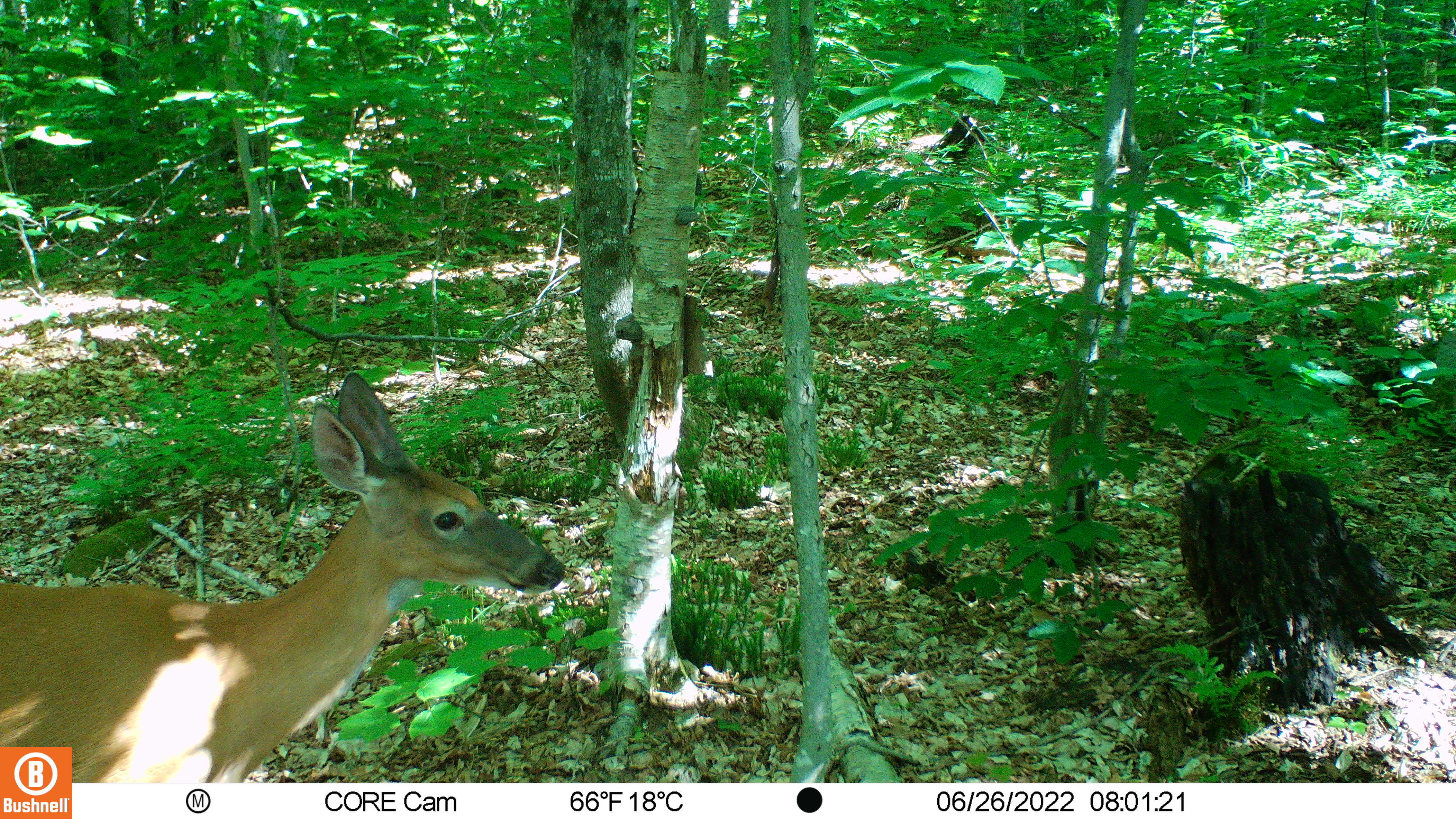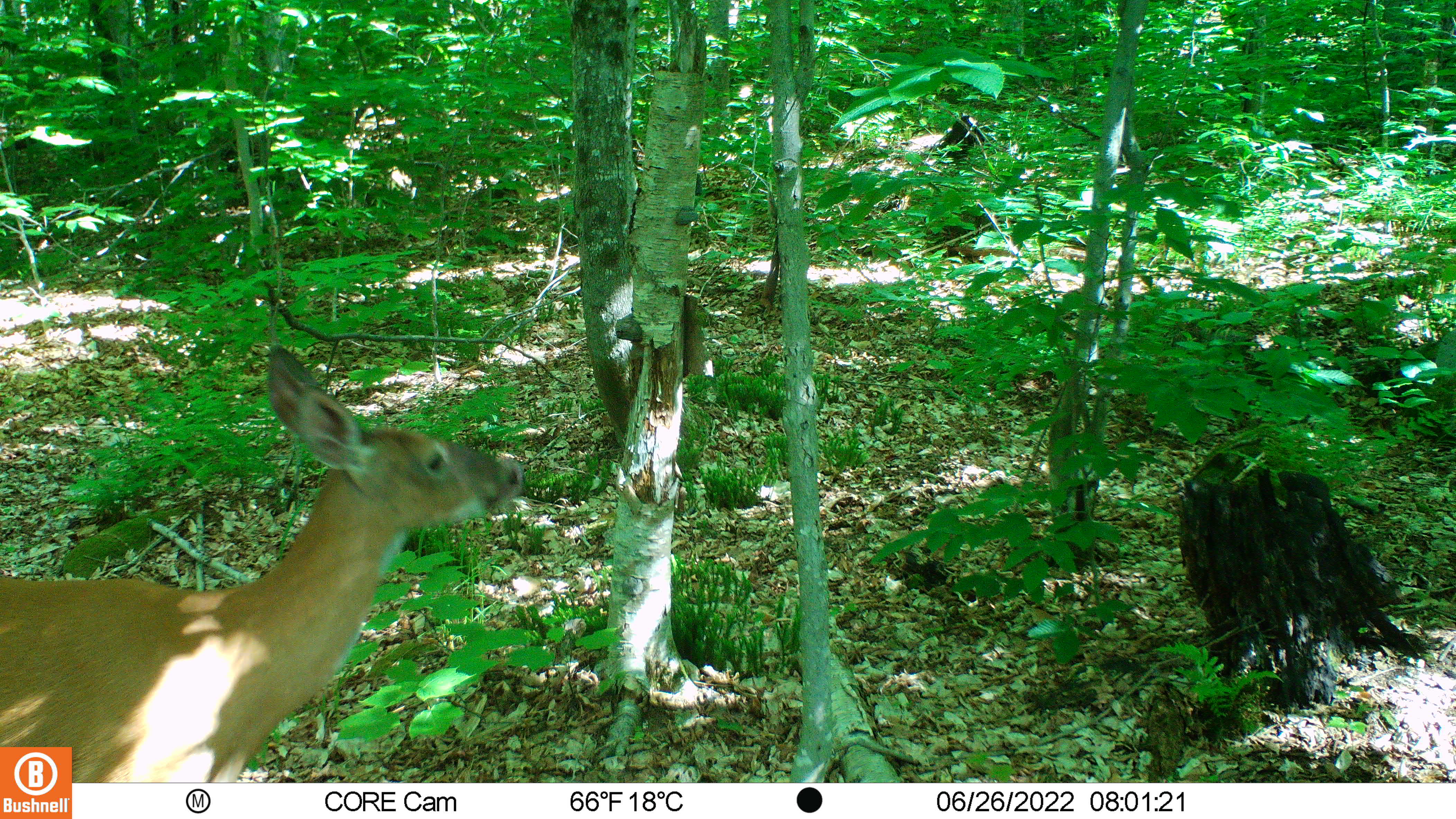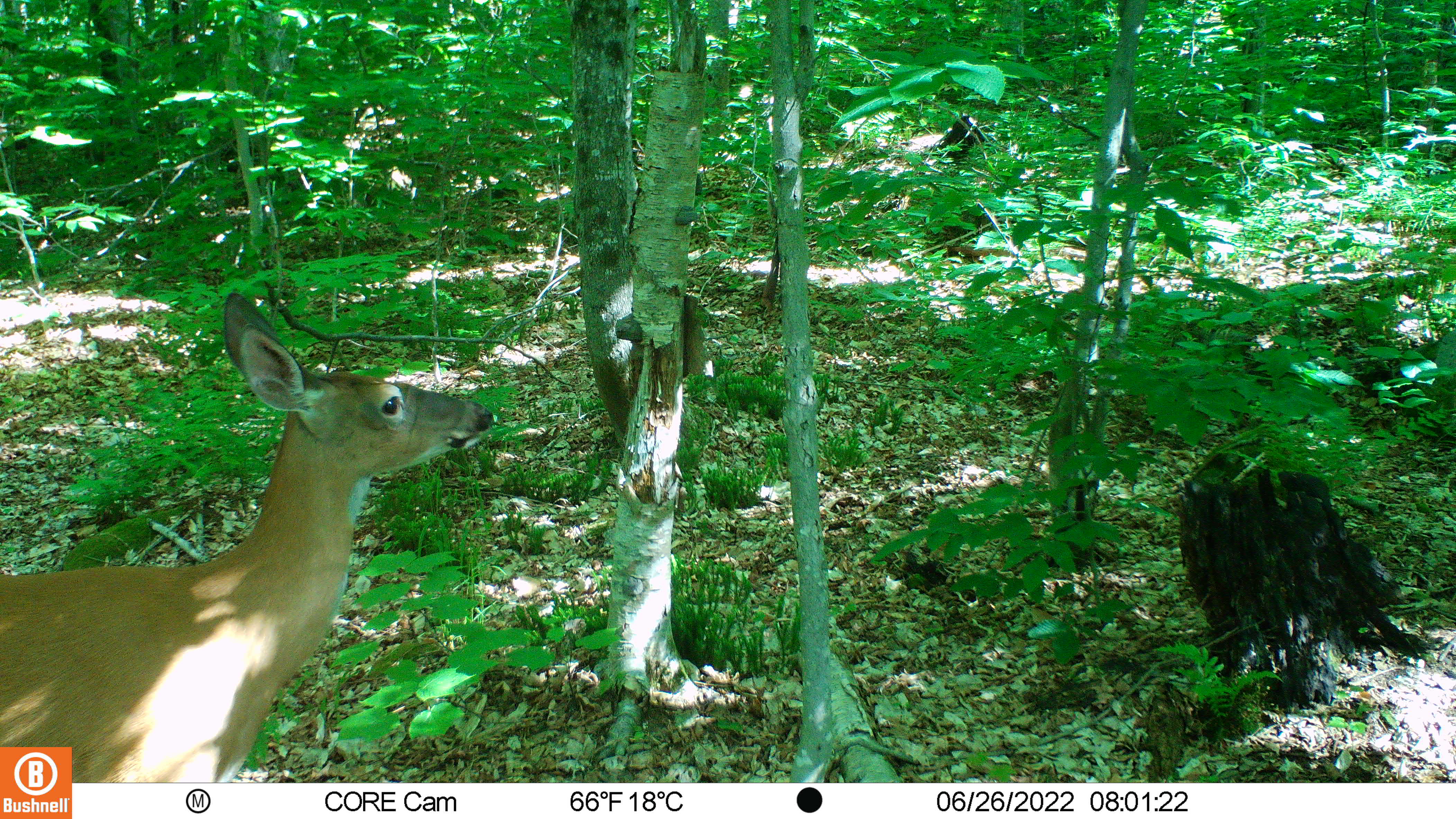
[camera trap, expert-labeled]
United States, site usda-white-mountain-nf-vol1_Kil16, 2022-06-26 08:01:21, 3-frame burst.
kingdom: Animalia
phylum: Chordata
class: Mammalia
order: Artiodactyla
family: Cervidae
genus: Odocoileus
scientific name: Odocoileus virginianus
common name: white-tailed deer